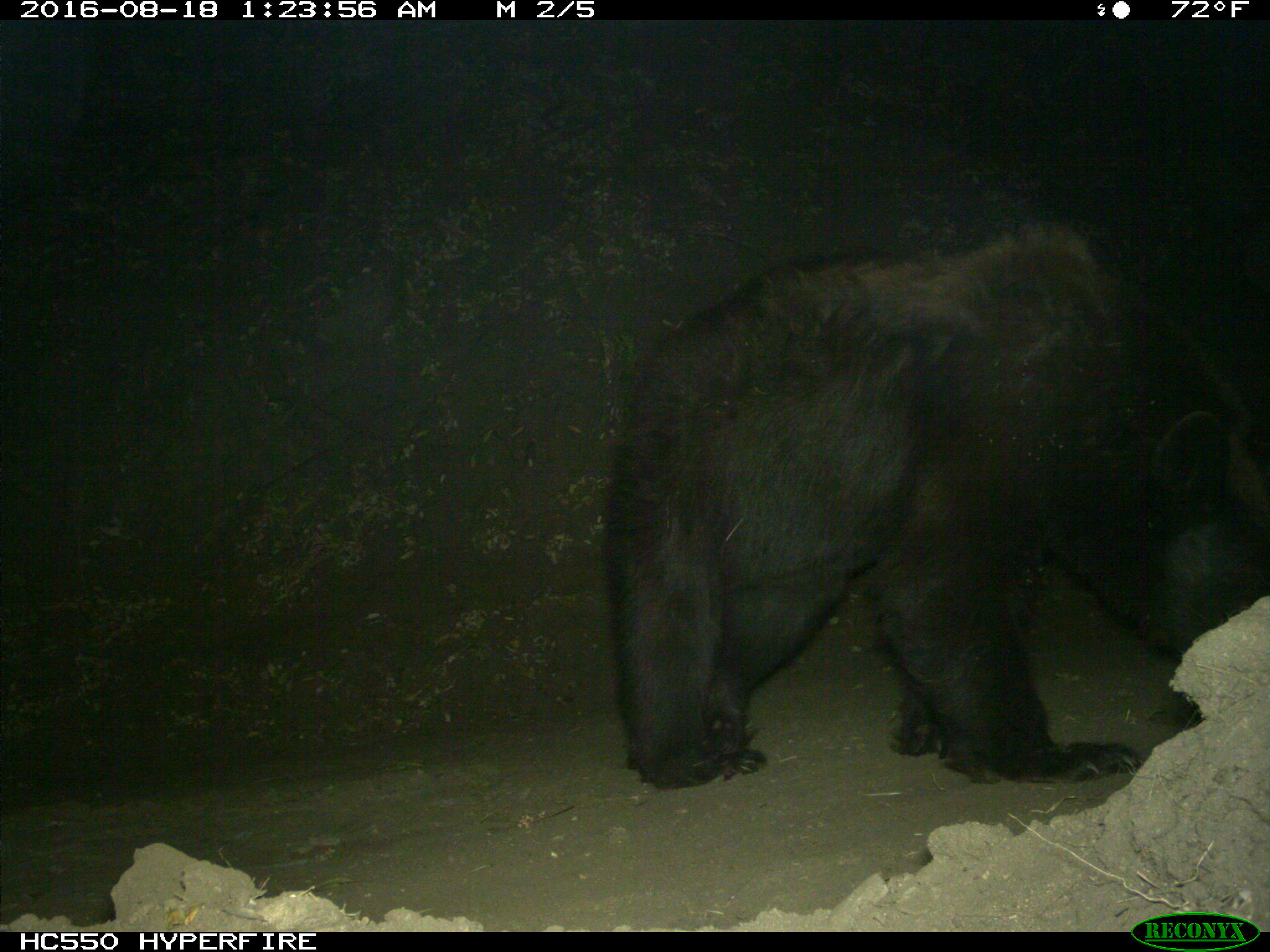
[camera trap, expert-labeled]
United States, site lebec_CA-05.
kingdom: Animalia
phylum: Chordata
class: Mammalia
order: Carnivora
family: Ursidae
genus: Ursus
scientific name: Ursus americanus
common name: american black bear